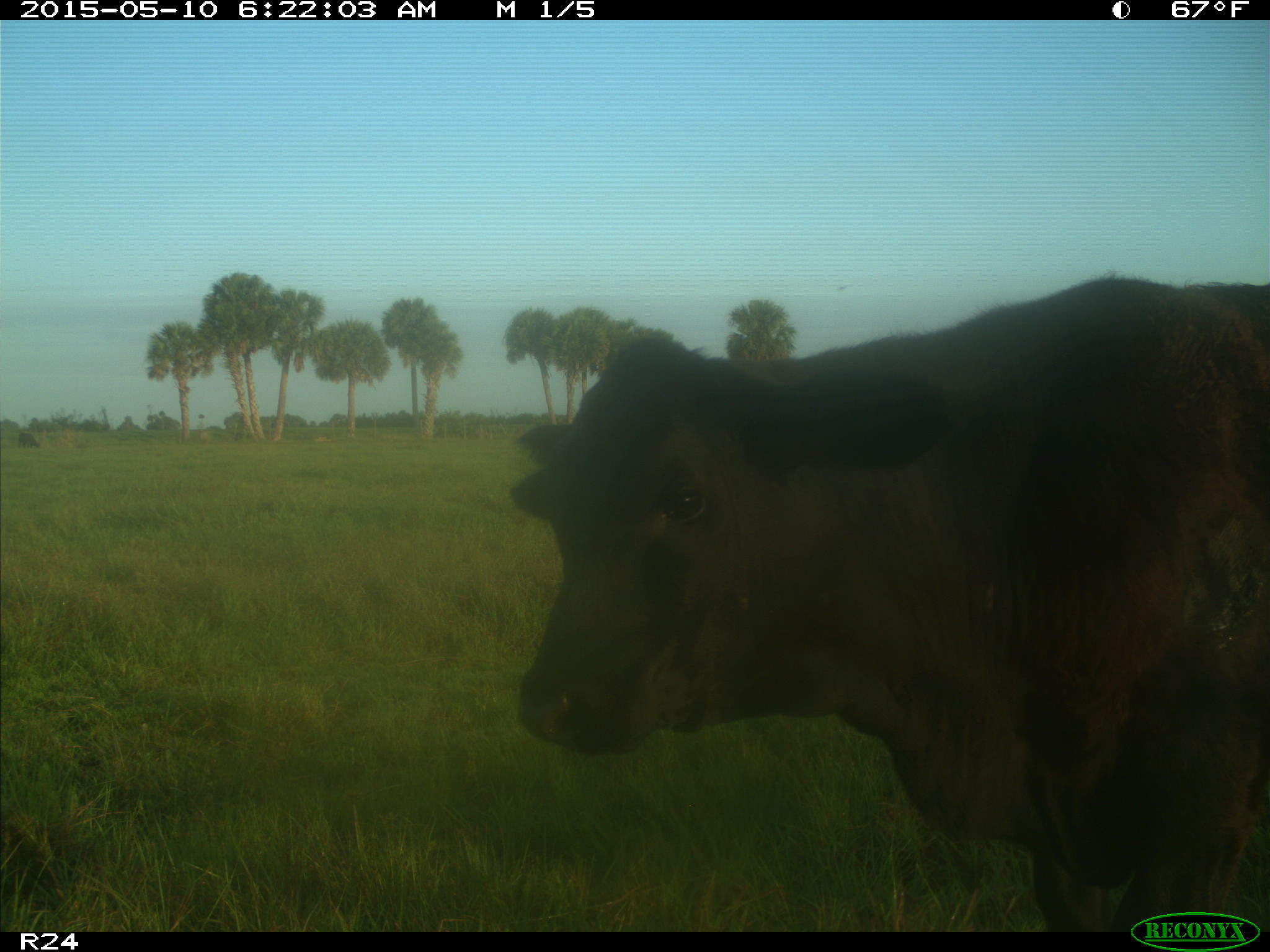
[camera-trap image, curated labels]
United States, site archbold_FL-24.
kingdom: Animalia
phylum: Chordata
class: Mammalia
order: Artiodactyla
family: Bovidae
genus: Bos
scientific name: Bos taurus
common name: domestic cow